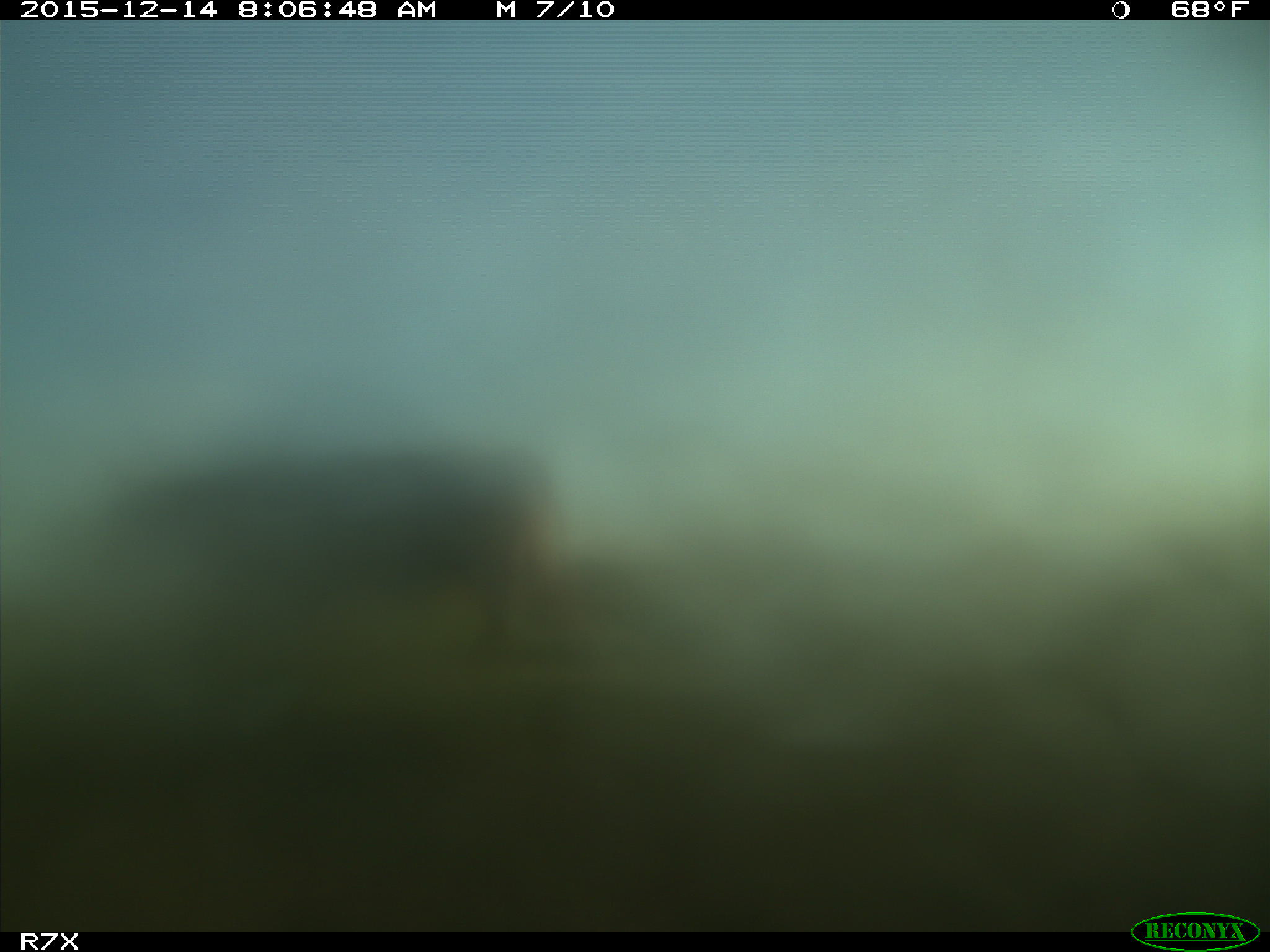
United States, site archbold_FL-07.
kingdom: Animalia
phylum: Chordata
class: Mammalia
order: Artiodactyla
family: Bovidae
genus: Bos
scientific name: Bos taurus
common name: domestic cow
Bos taurus (domestic cow).